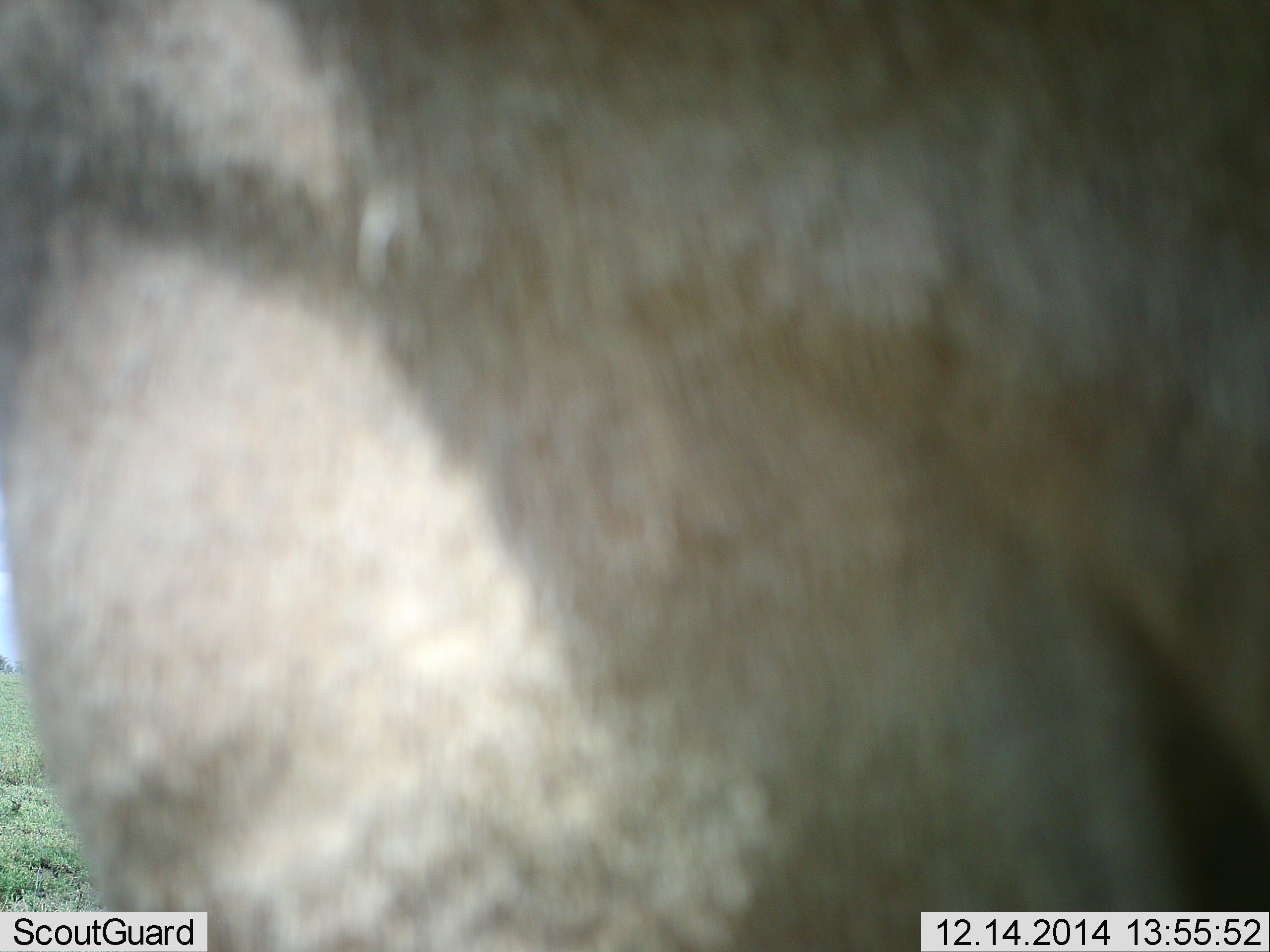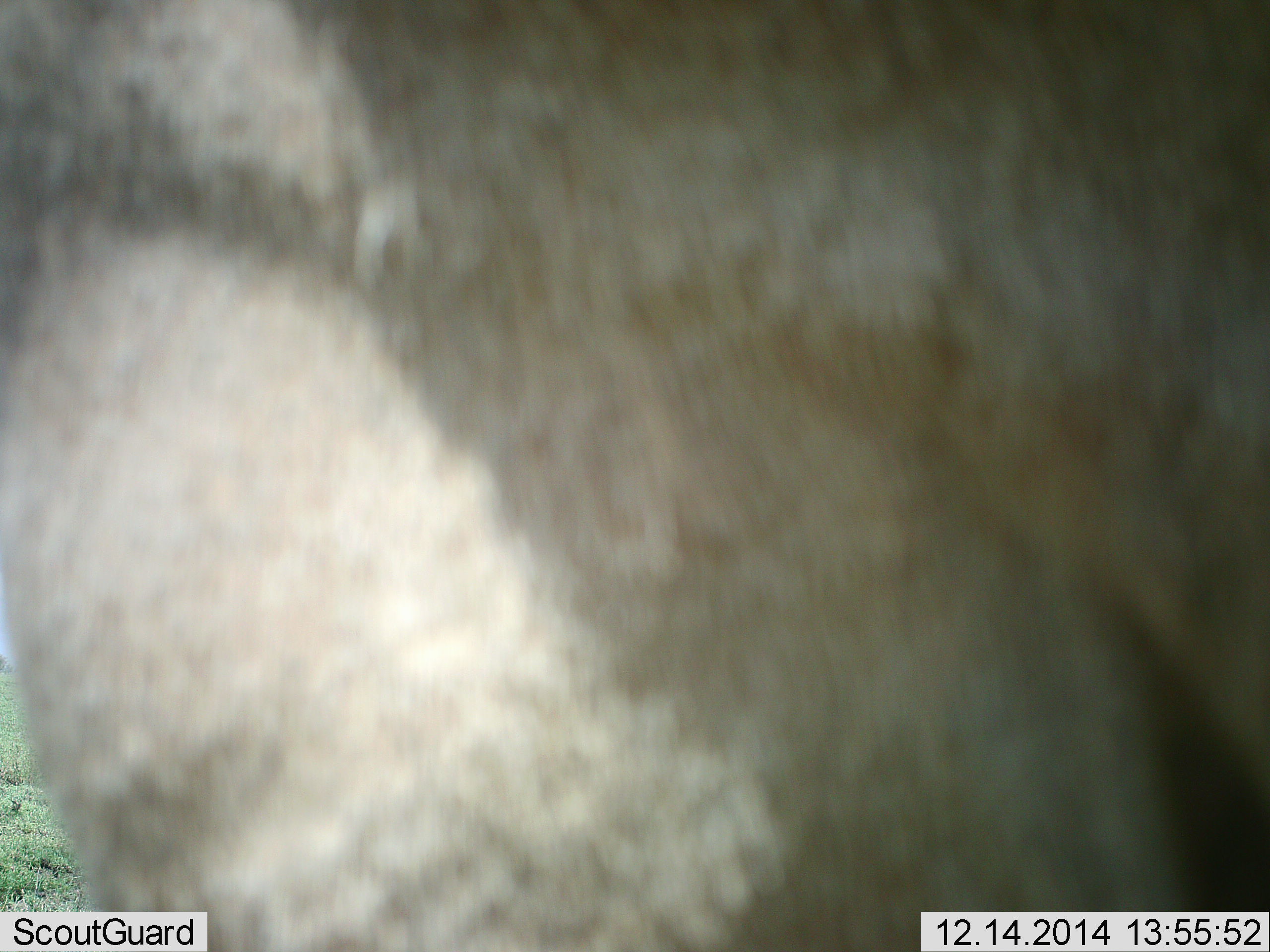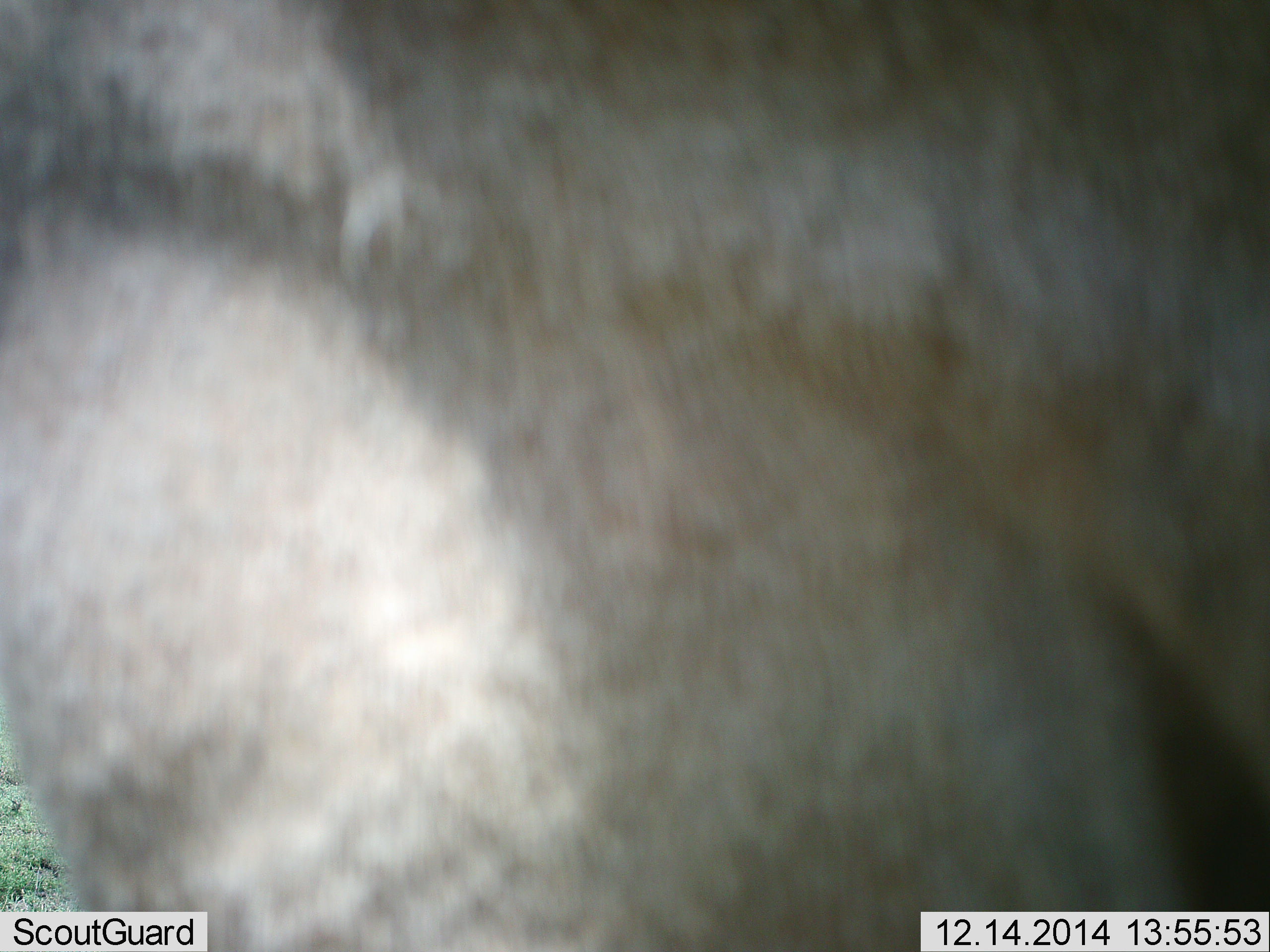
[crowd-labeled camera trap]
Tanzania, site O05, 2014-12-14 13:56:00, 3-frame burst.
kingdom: Animalia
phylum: Chordata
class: Mammalia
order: Artiodactyla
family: Bovidae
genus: Connochaetes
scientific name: Connochaetes taurinus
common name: blue wildebeest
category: wildebeest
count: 1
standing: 90%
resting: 0%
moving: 0%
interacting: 0%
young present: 0%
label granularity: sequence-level